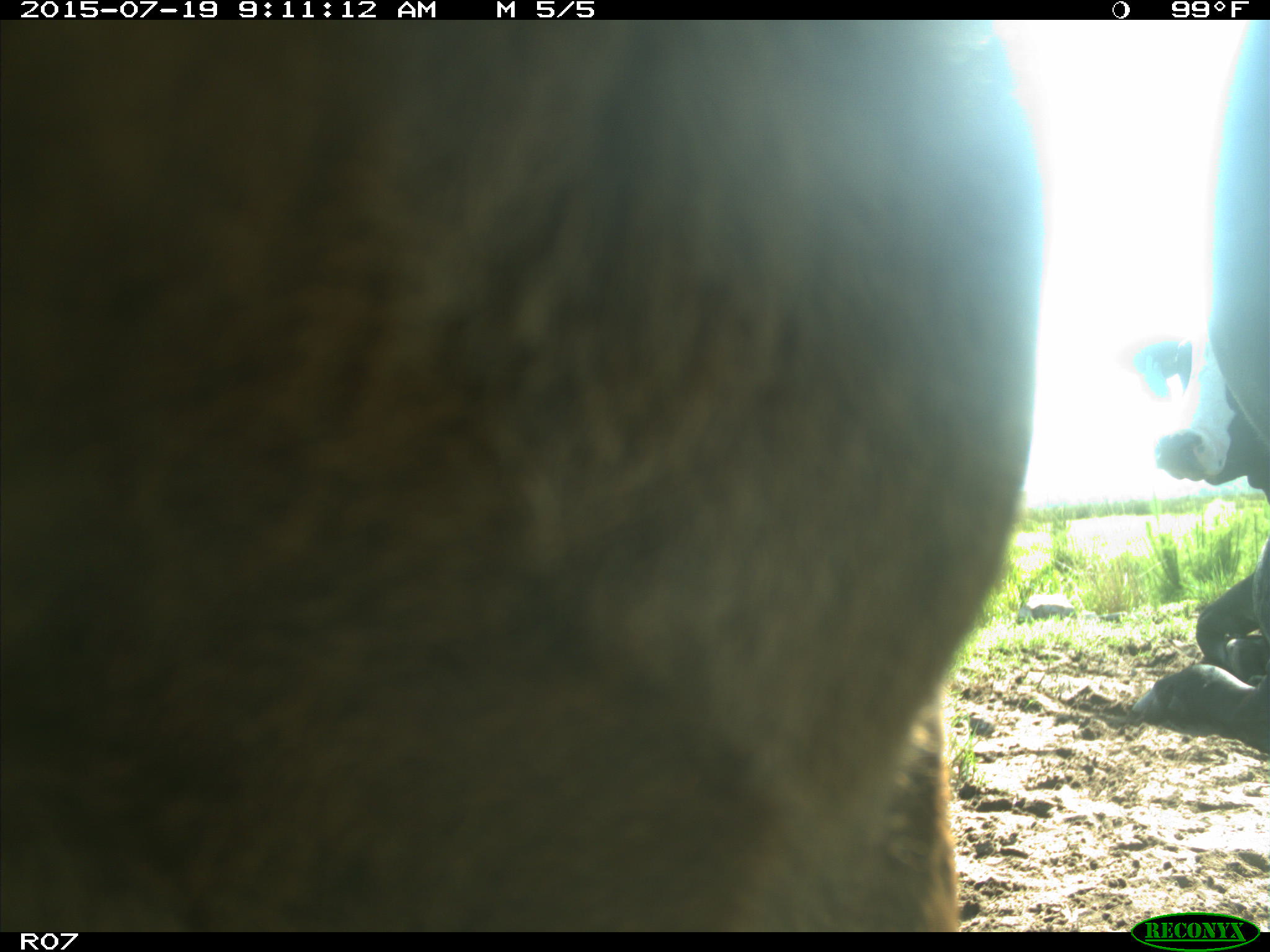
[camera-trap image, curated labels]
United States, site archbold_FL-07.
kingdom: Animalia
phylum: Chordata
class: Mammalia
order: Artiodactyla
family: Bovidae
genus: Bos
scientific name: Bos taurus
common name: domestic cow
Bos taurus (domestic cow).